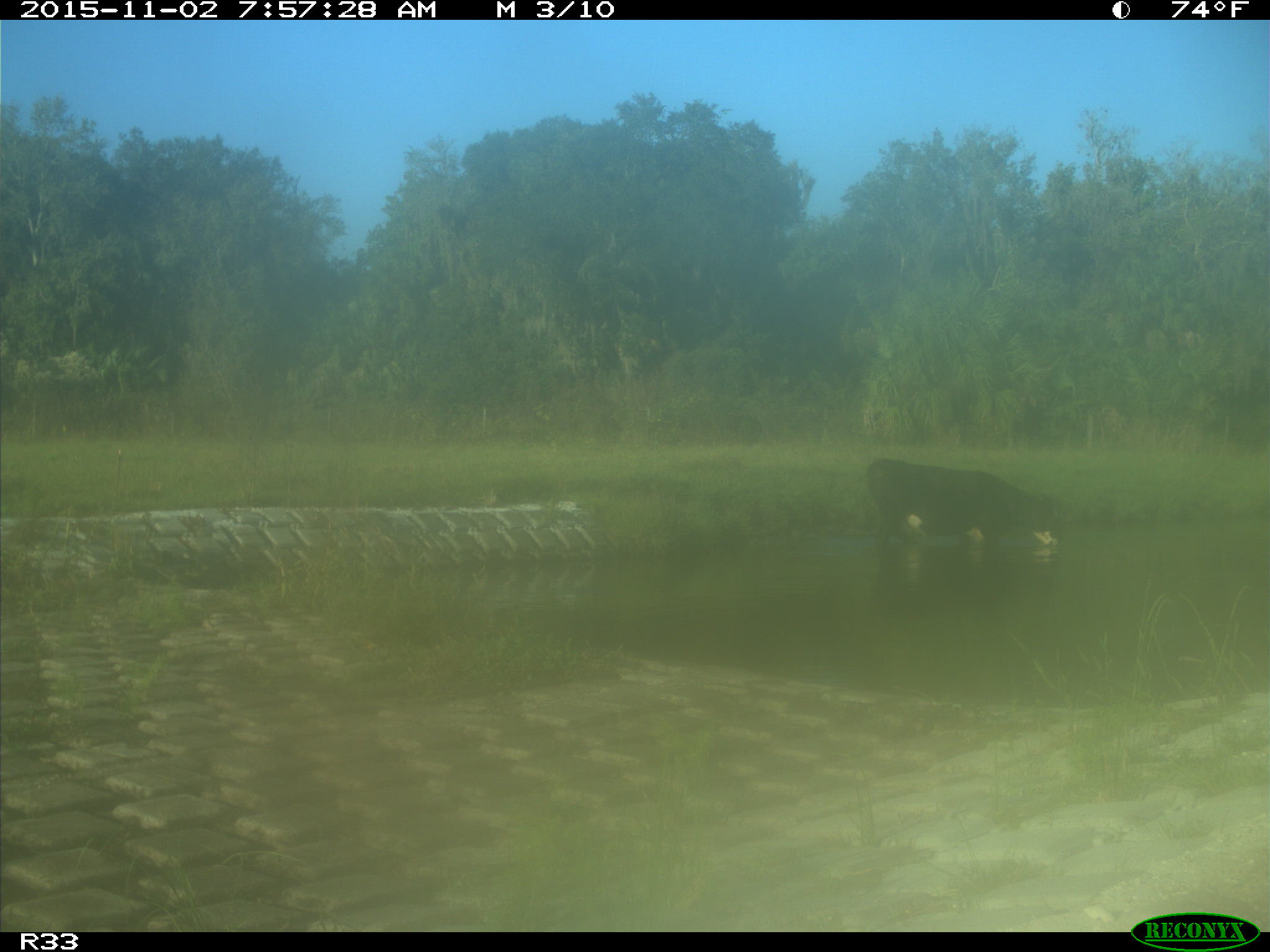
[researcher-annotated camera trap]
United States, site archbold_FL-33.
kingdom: Animalia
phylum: Chordata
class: Mammalia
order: Artiodactyla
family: Bovidae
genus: Bos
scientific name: Bos taurus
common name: domestic cow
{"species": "Bos taurus (domestic cow)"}